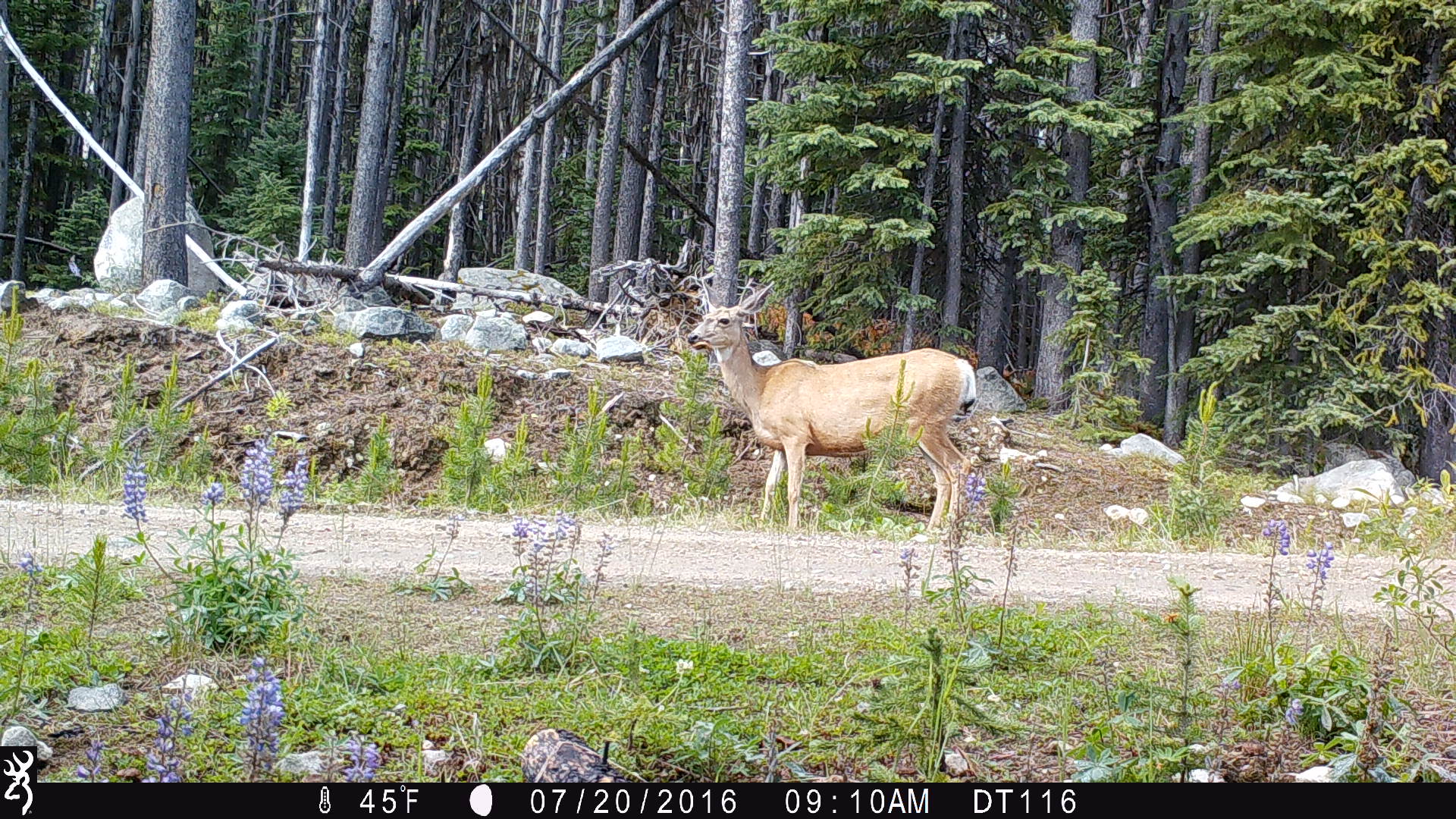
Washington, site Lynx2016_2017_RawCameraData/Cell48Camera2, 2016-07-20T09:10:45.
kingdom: Animalia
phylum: Chordata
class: Mammalia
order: Artiodactyla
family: Cervidae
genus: Odocoileus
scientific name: Odocoileus hemionus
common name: mule deer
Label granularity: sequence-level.